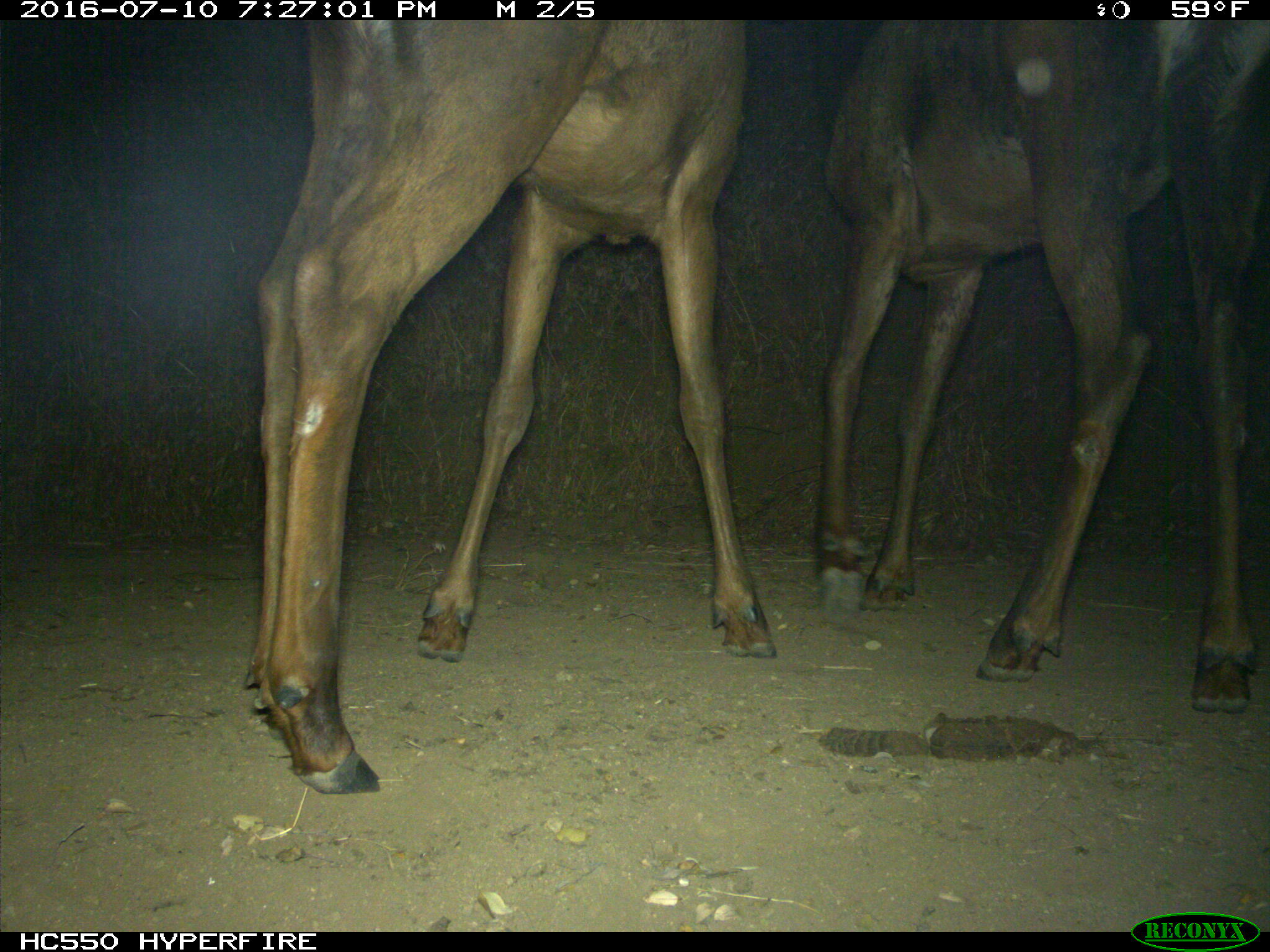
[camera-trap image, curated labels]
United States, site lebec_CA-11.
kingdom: Animalia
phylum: Chordata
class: Mammalia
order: Artiodactyla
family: Cervidae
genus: Cervus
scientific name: Cervus canadensis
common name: elk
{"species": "Cervus canadensis (elk)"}